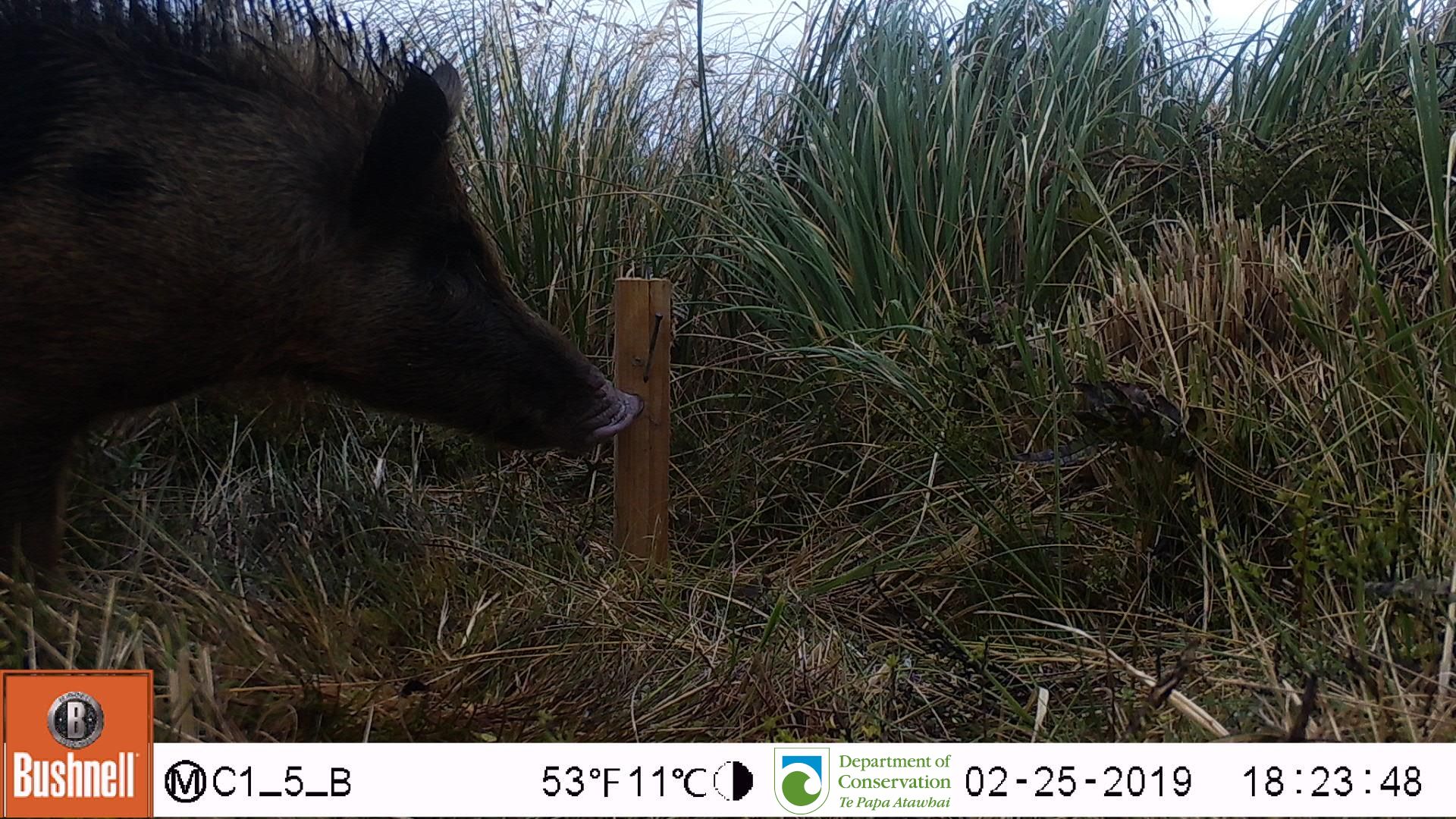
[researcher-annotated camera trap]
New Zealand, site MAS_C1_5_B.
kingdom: Animalia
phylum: Chordata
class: Mammalia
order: Artiodactyla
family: Suidae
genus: Sus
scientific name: Sus scrofa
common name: pig